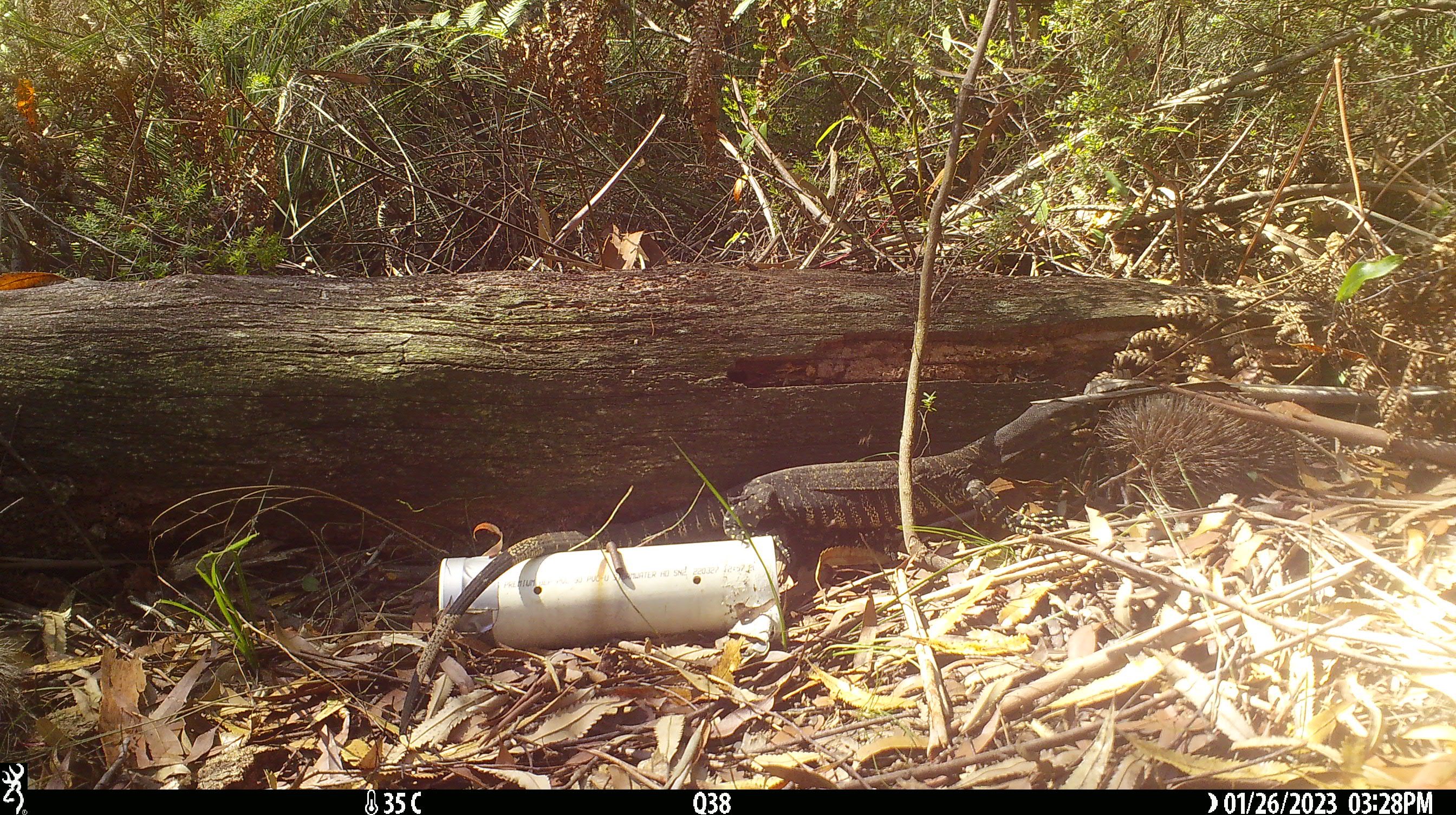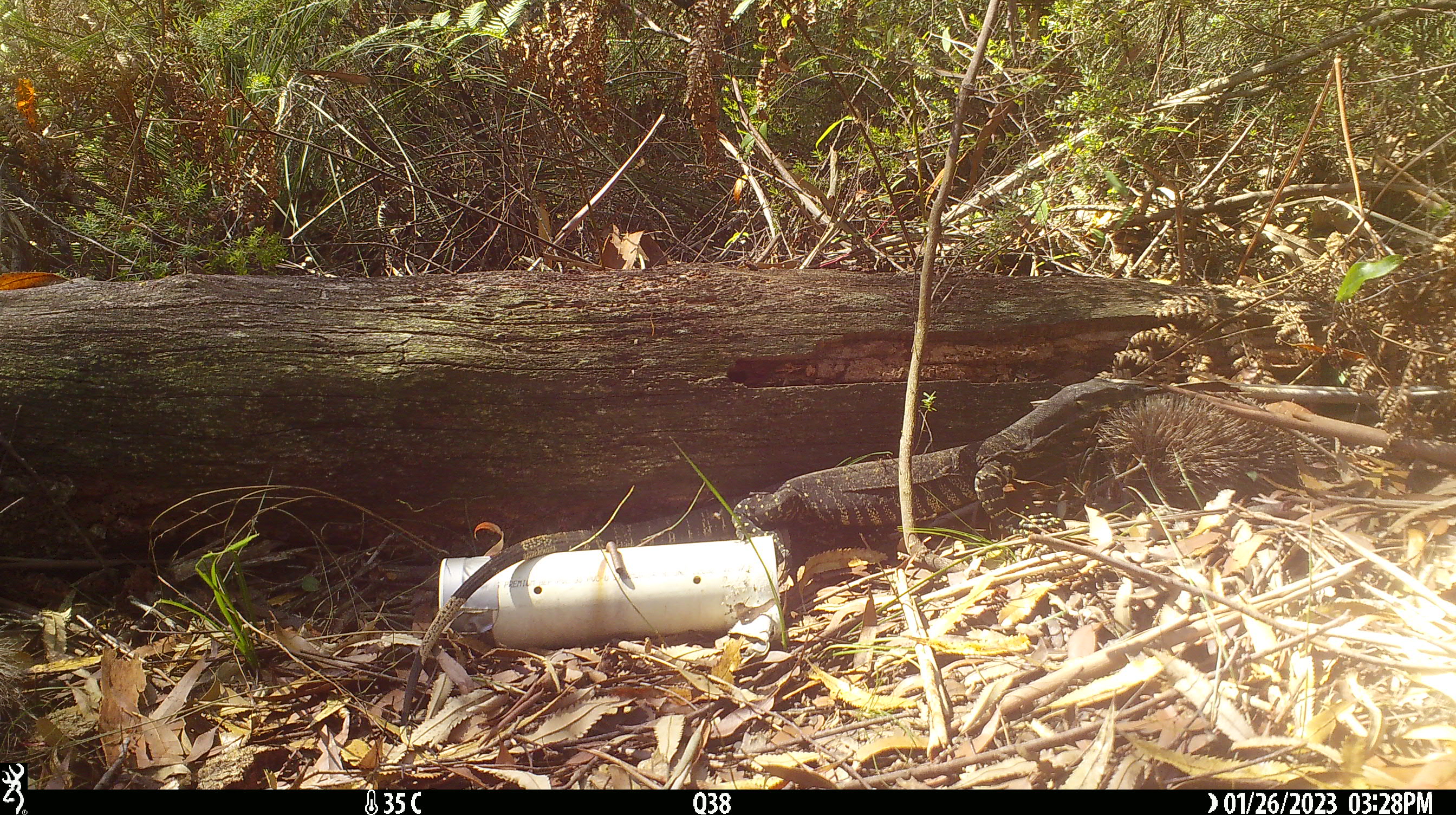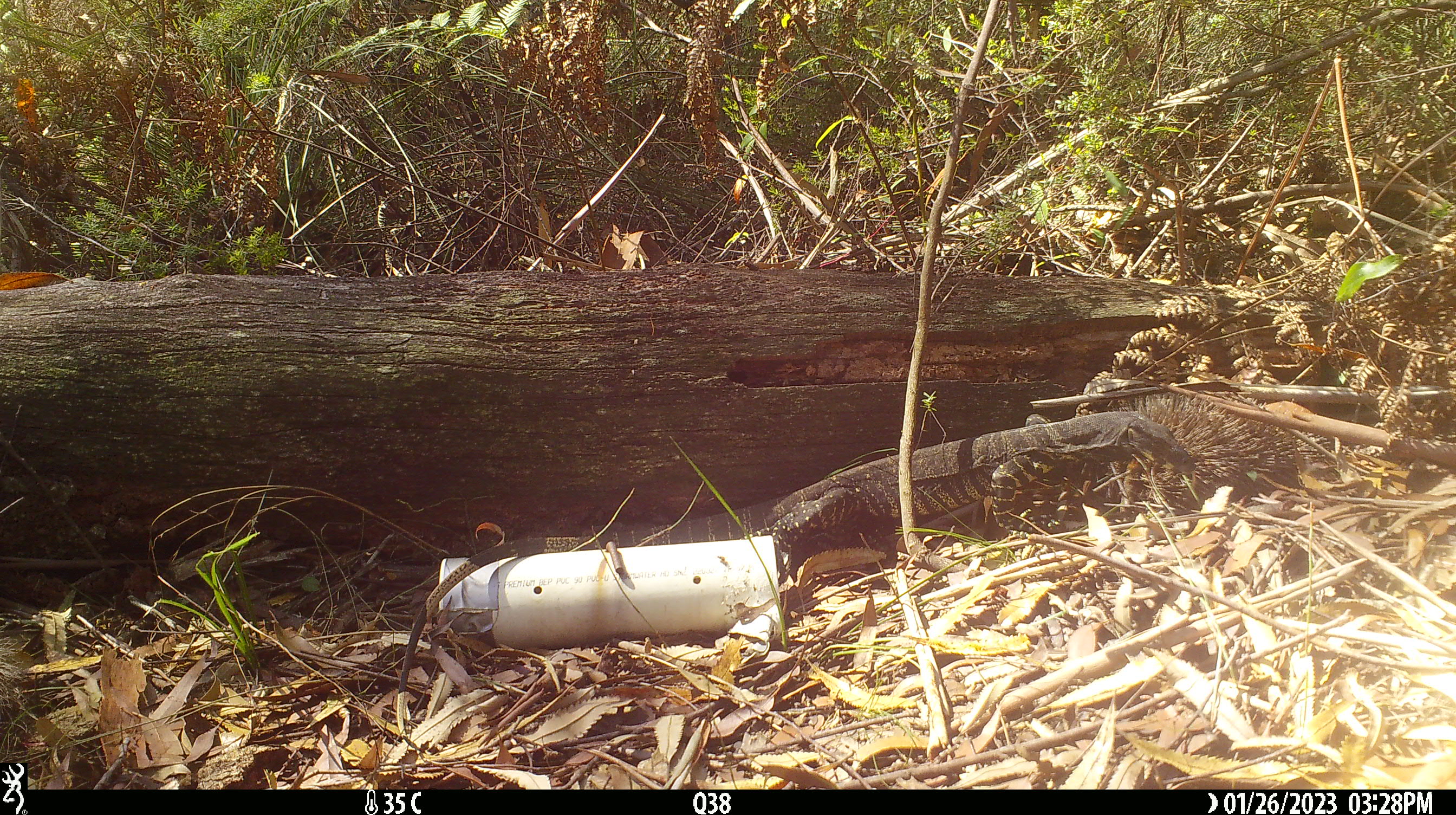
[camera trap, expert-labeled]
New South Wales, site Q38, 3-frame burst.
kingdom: Animalia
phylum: Chordata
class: Reptilia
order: Squamata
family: Varanidae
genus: Varanus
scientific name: Varanus varius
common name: lace monitor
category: goanna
Goanna (lace monitor) (Varanus varius).